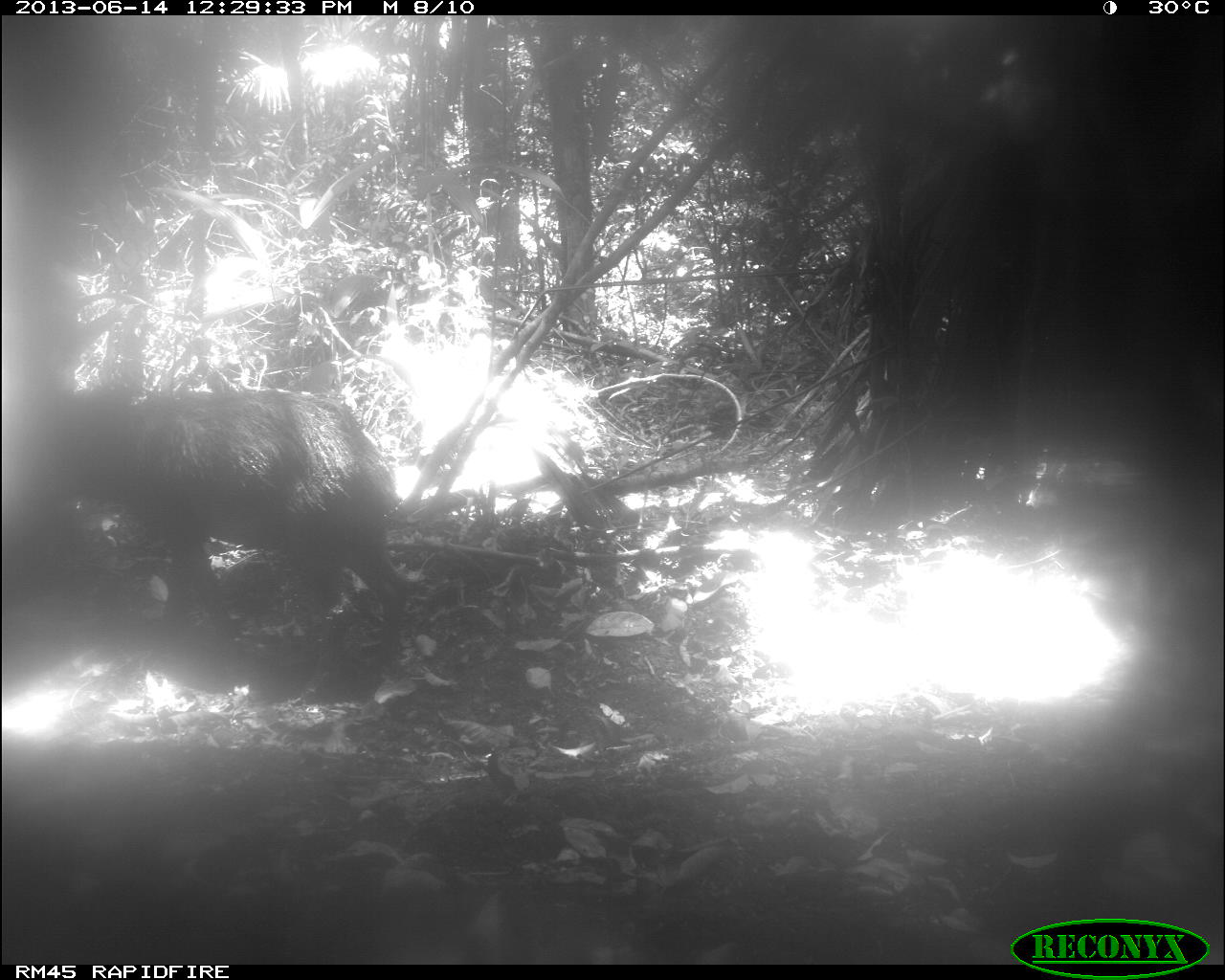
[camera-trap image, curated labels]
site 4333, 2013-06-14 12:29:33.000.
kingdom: Animalia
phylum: Chordata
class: Mammalia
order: Artiodactyla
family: Tayassuidae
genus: Tayassu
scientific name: Tayassu pecari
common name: white-lipped peccary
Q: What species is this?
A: Tayassu pecari (white-lipped peccary).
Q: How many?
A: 1.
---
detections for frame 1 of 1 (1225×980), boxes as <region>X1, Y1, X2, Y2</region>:
tayassu pecari: <region>34, 390, 410, 675</region>